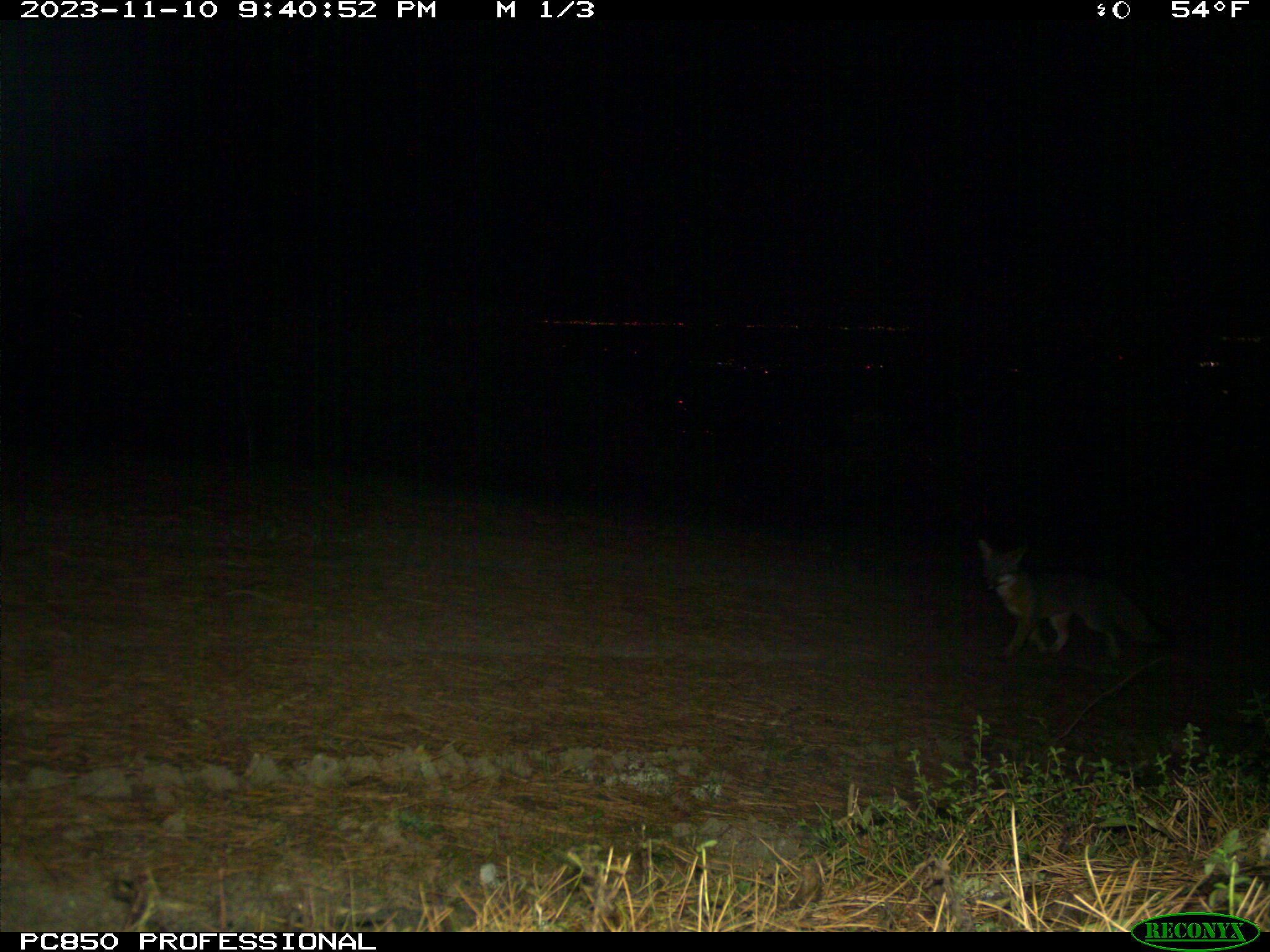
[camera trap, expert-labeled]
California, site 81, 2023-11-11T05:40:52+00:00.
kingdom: Animalia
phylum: Chordata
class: Mammalia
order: Carnivora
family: Canidae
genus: Urocyon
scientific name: Urocyon cinereoargenteus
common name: gray fox